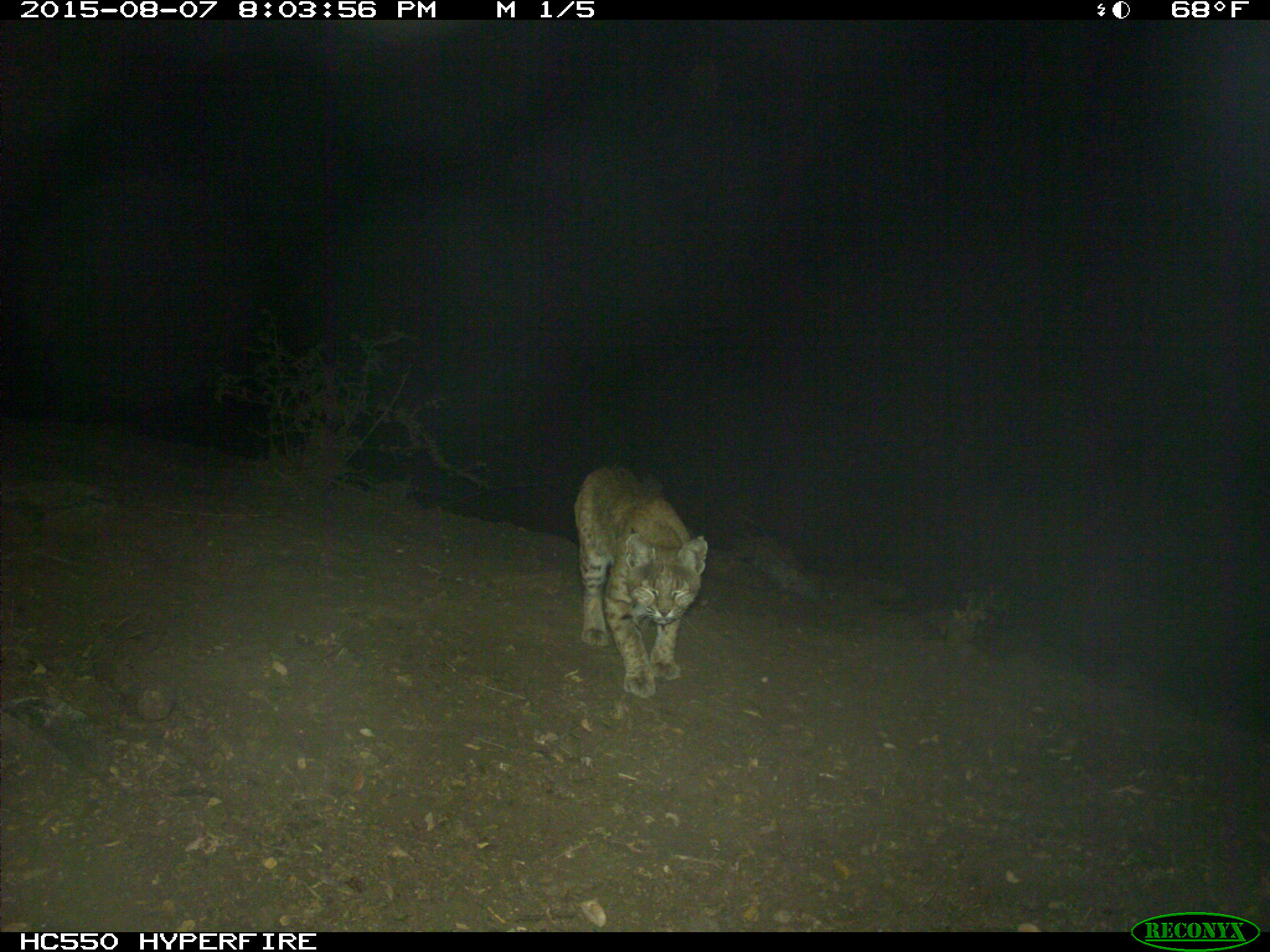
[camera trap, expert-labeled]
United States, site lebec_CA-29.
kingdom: Animalia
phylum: Chordata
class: Mammalia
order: Carnivora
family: Felidae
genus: Lynx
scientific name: Lynx rufus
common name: bobcat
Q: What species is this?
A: Lynx rufus (bobcat).